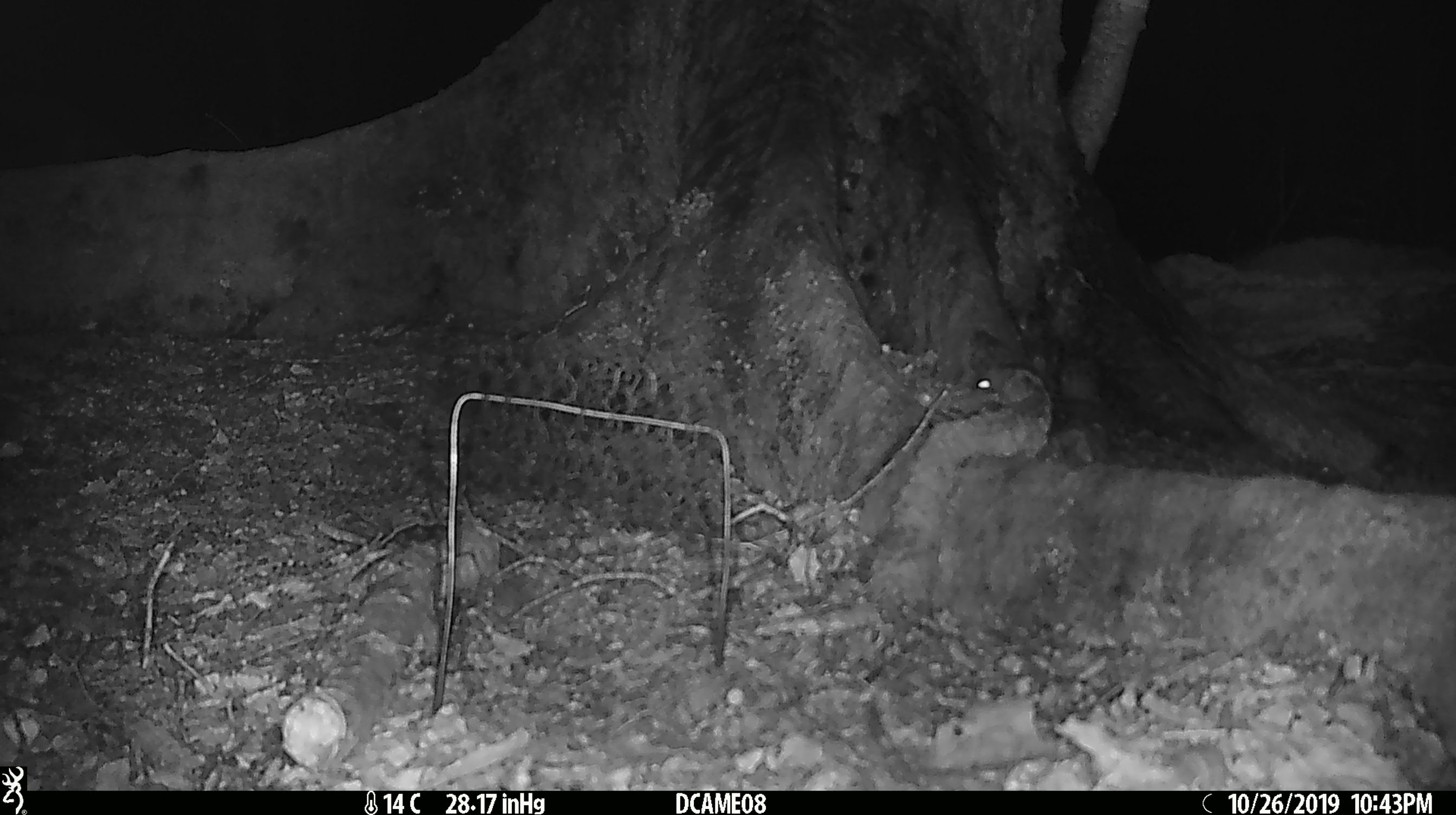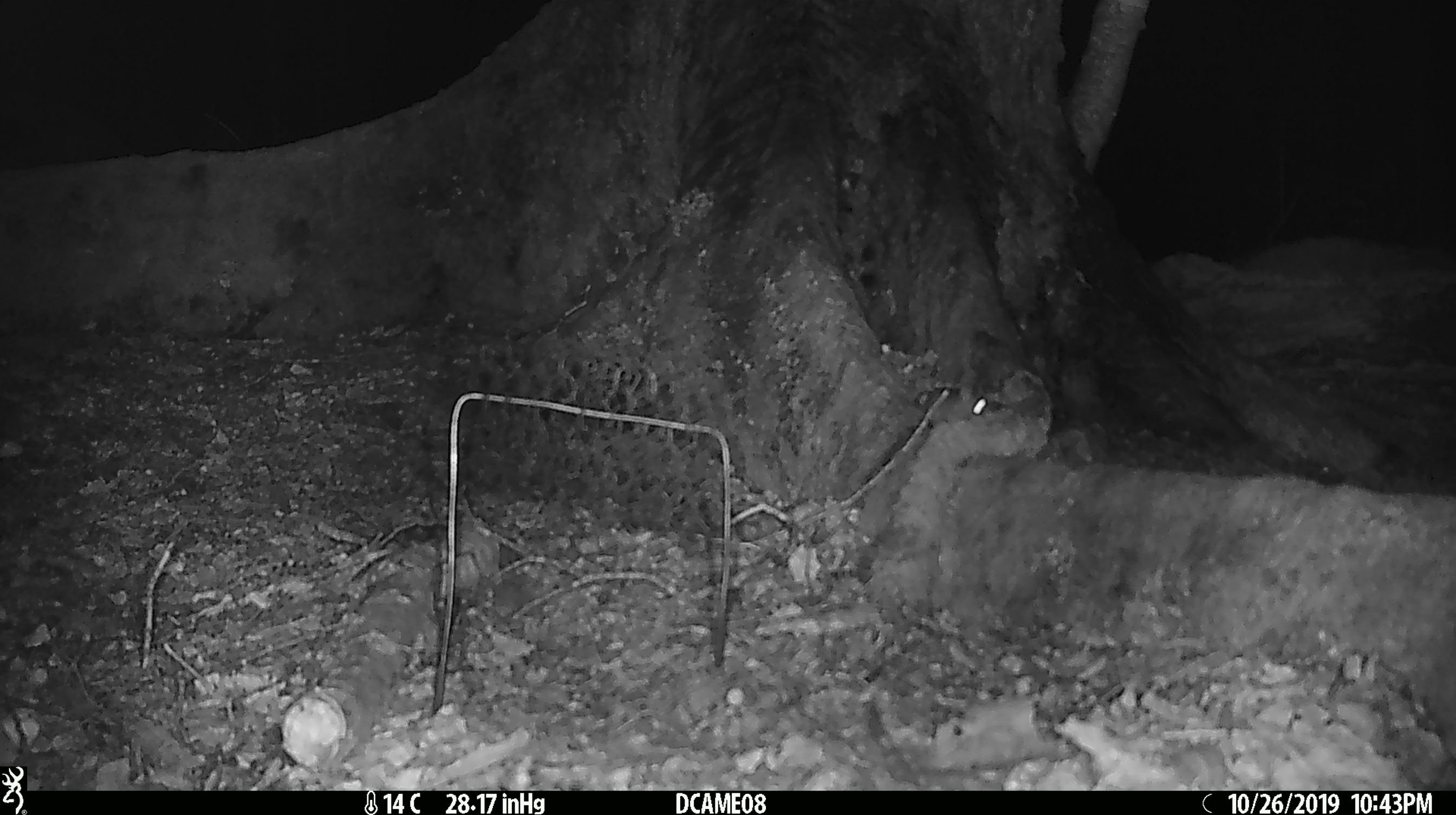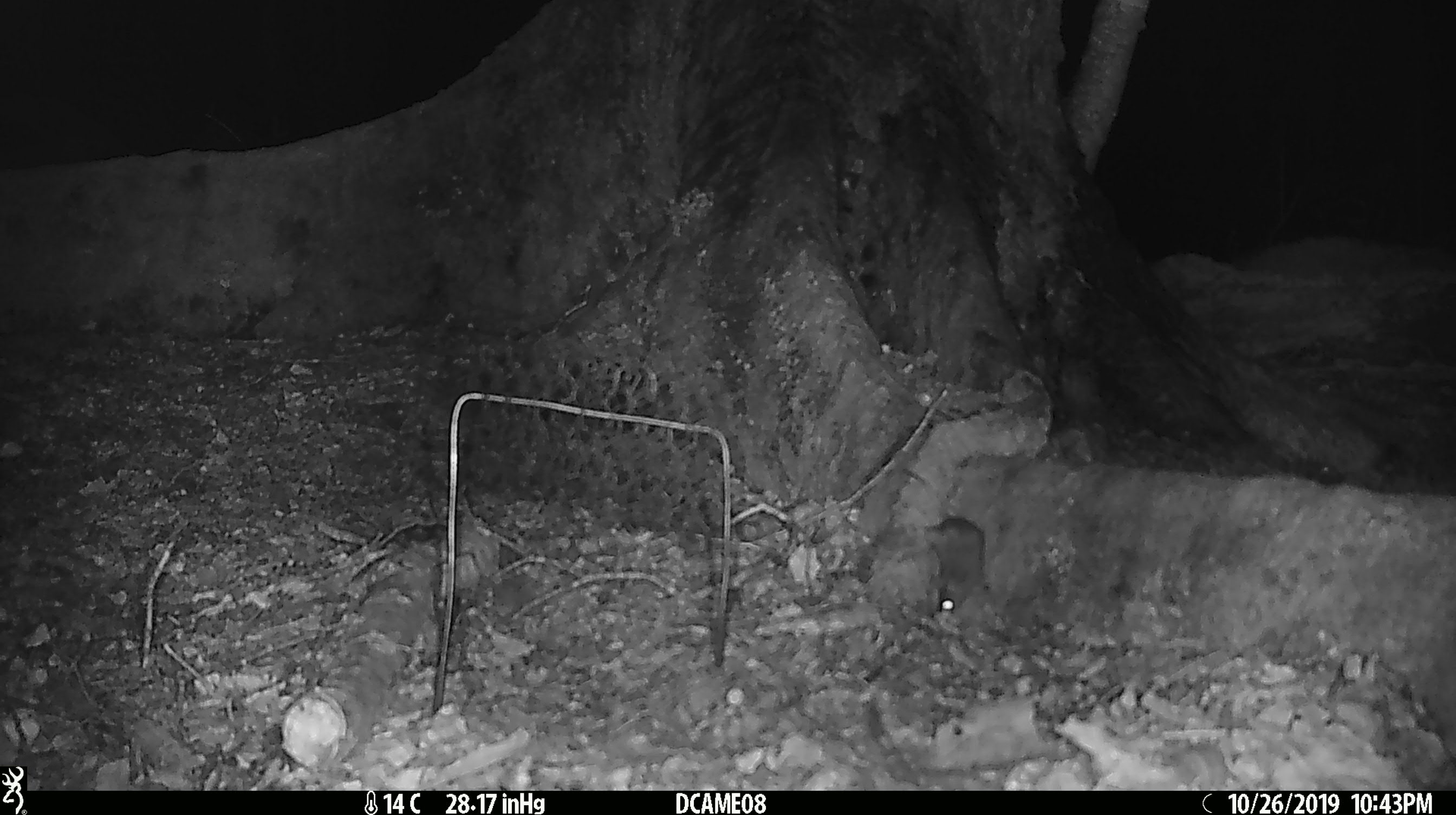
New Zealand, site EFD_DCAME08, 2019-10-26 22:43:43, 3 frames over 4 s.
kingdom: Animalia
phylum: Chordata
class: Mammalia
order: Rodentia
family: Muridae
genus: Mus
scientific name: Mus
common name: mouse